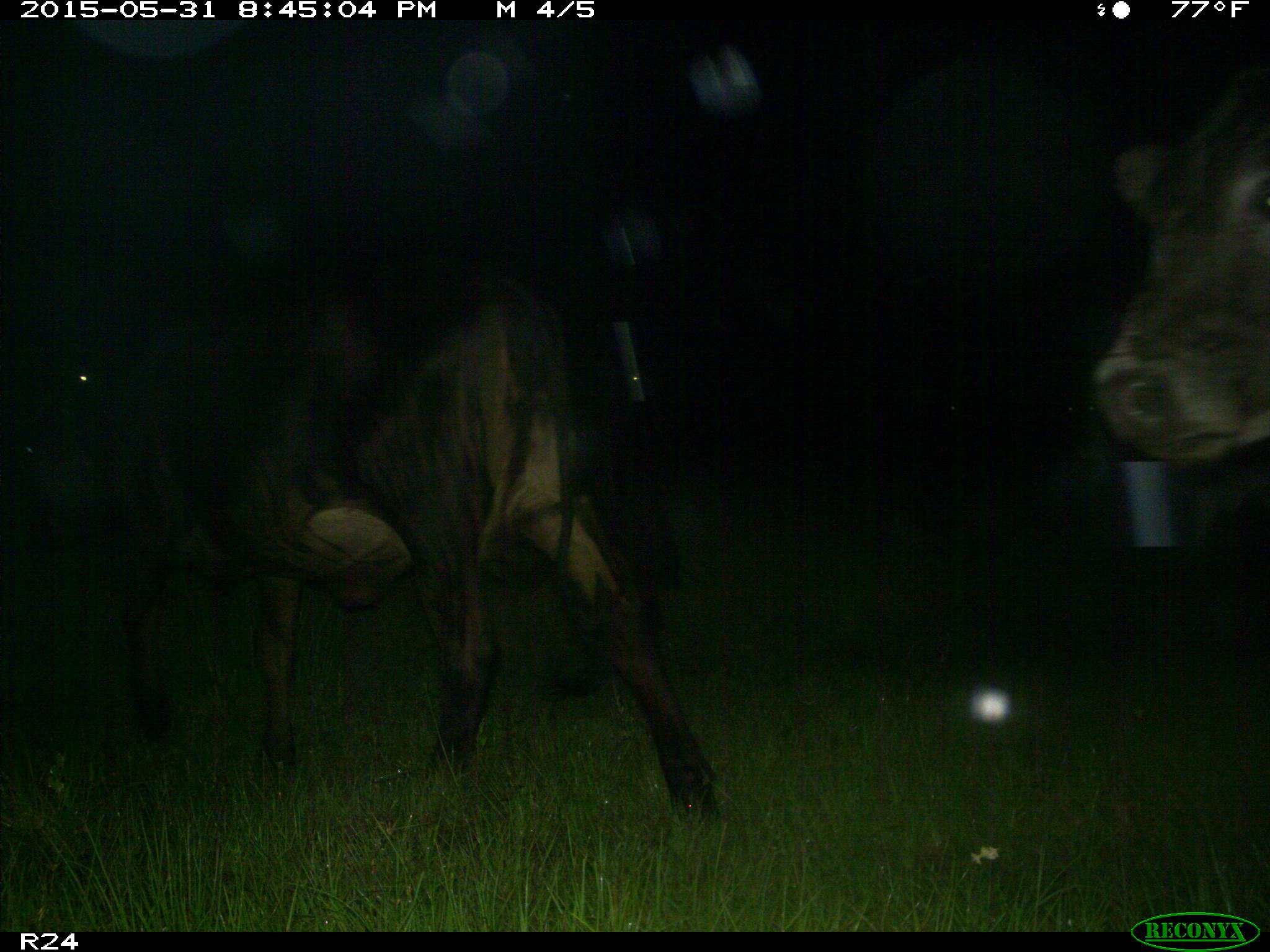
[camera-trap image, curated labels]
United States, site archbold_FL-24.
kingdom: Animalia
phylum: Chordata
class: Mammalia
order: Artiodactyla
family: Bovidae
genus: Bos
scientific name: Bos taurus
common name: domestic cow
Bos taurus (domestic cow).